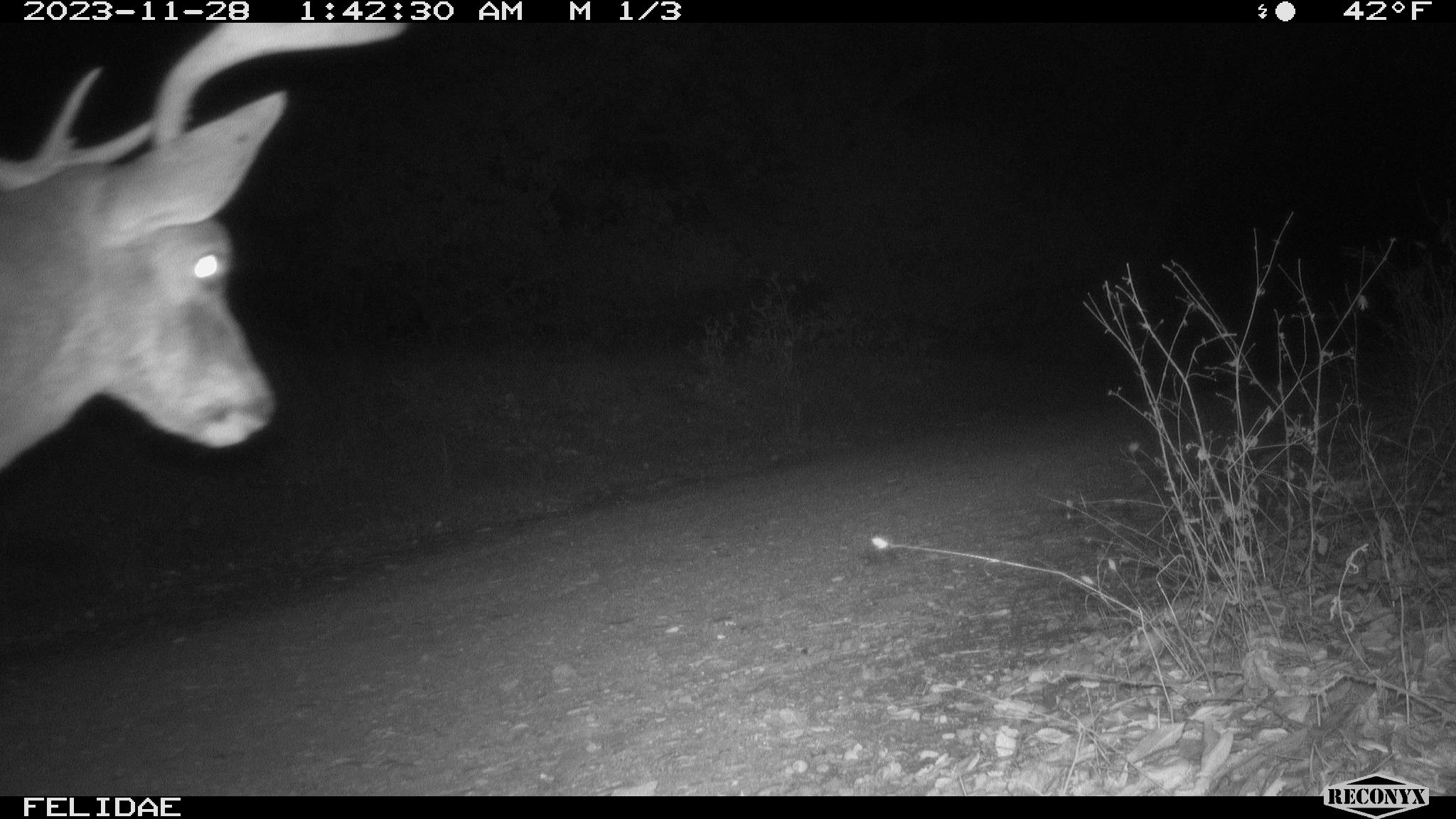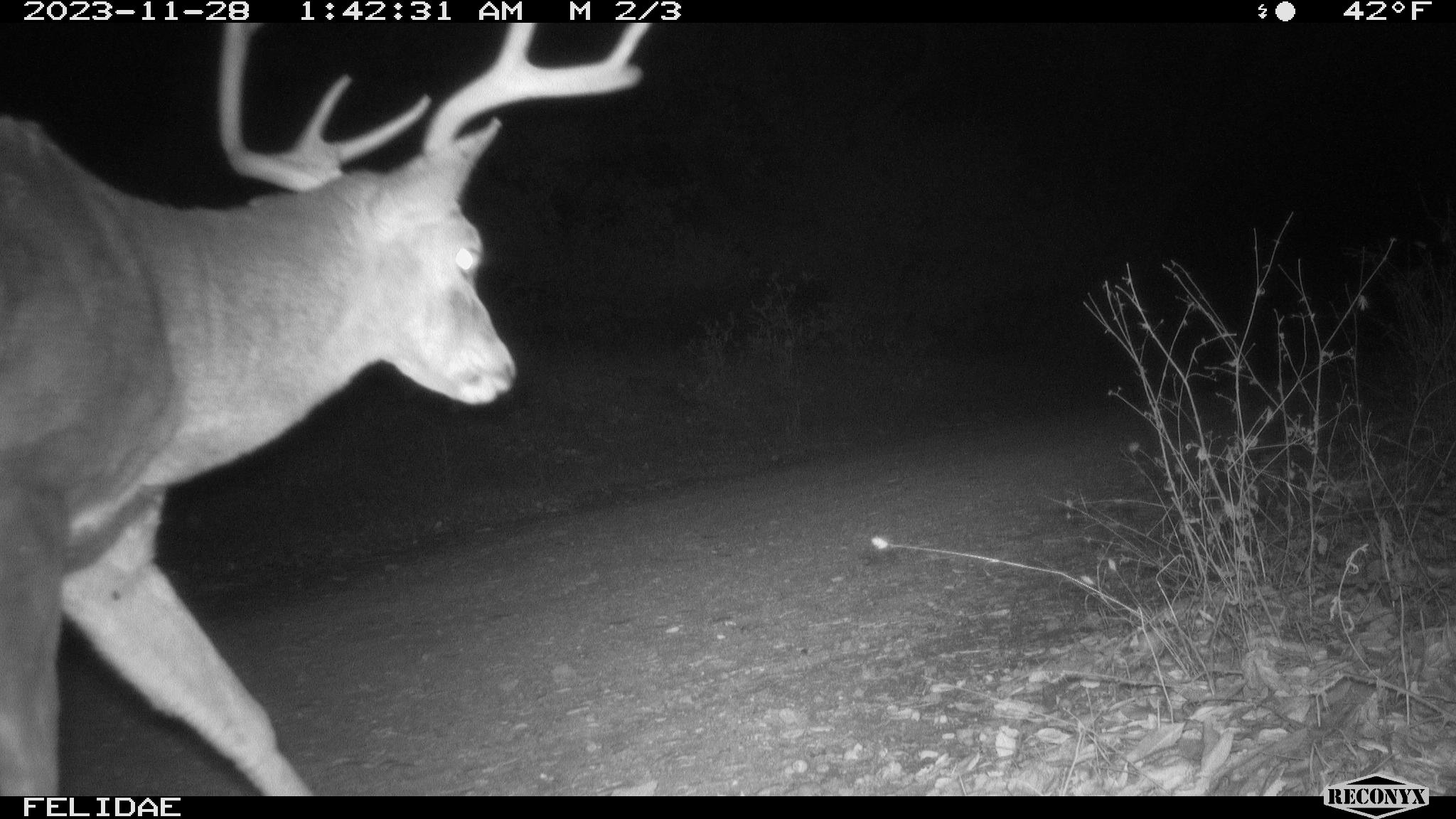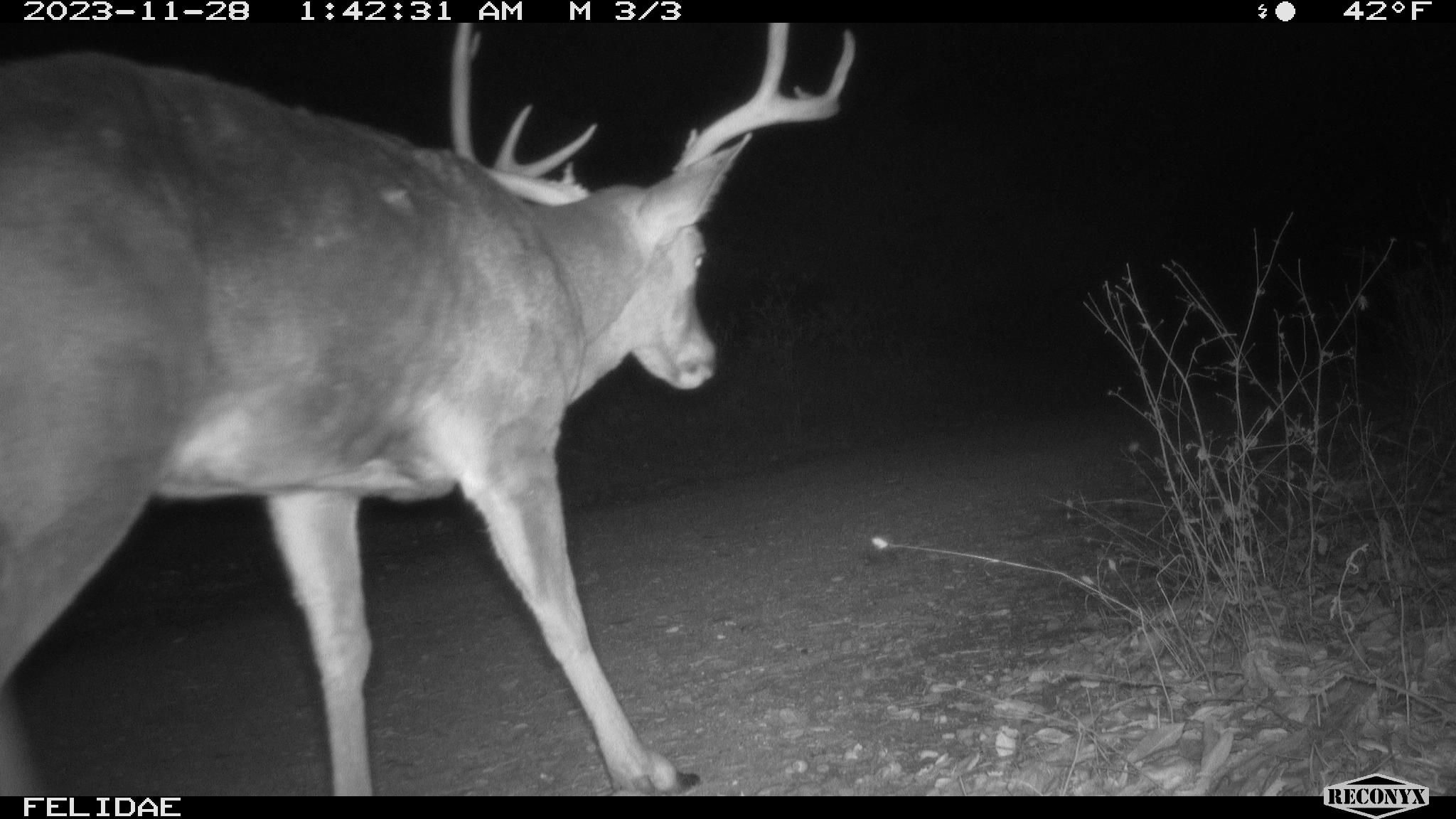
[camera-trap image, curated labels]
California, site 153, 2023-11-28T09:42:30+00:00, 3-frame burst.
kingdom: Animalia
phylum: Chordata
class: Mammalia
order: Artiodactyla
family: Cervidae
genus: Odocoileus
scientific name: Odocoileus hemionus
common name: mule deer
Mule deer (Odocoileus hemionus).